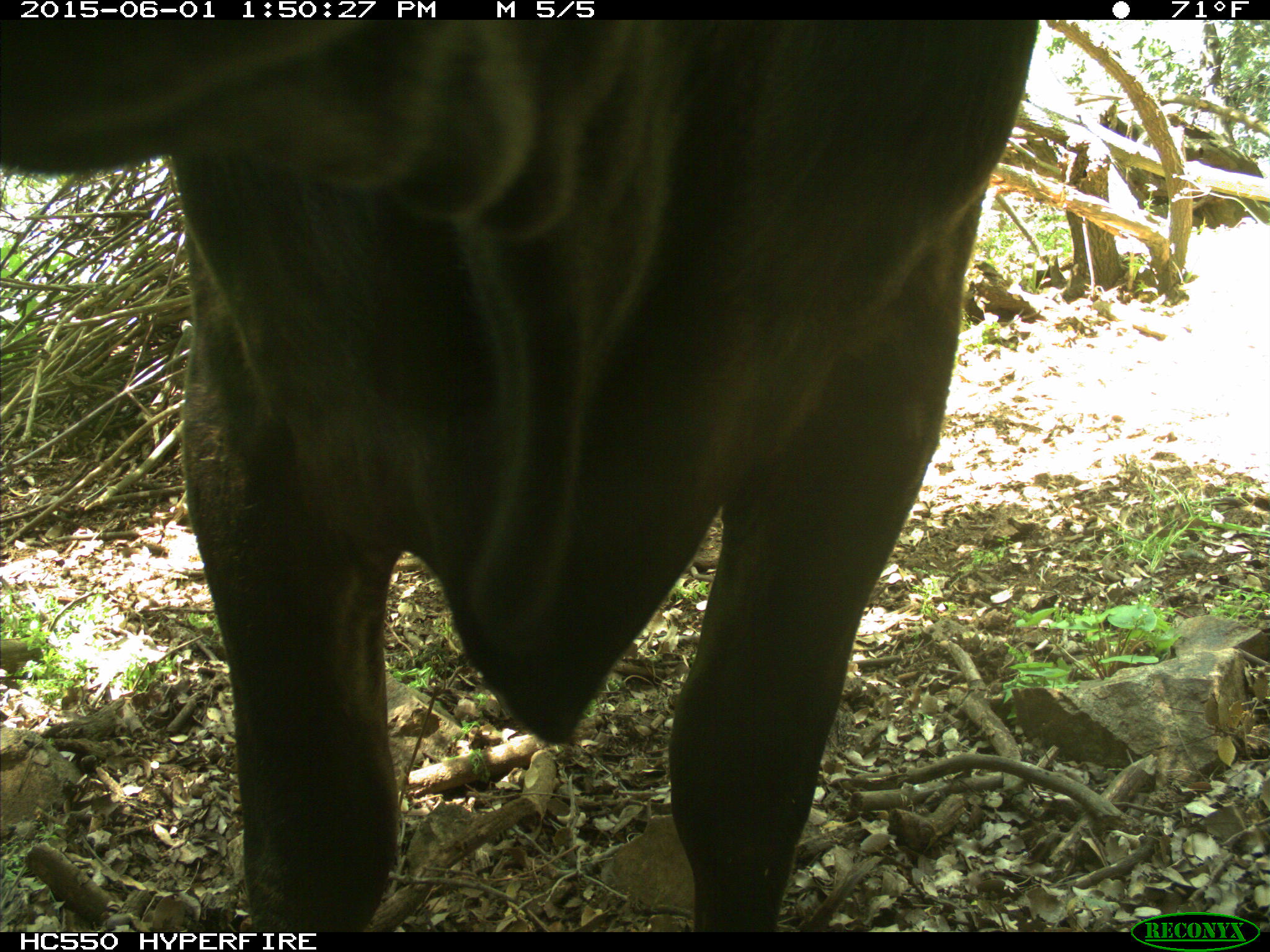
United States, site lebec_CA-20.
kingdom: Animalia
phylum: Chordata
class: Mammalia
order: Artiodactyla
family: Bovidae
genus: Bos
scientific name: Bos taurus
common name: domestic cow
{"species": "Bos taurus (domestic cow)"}